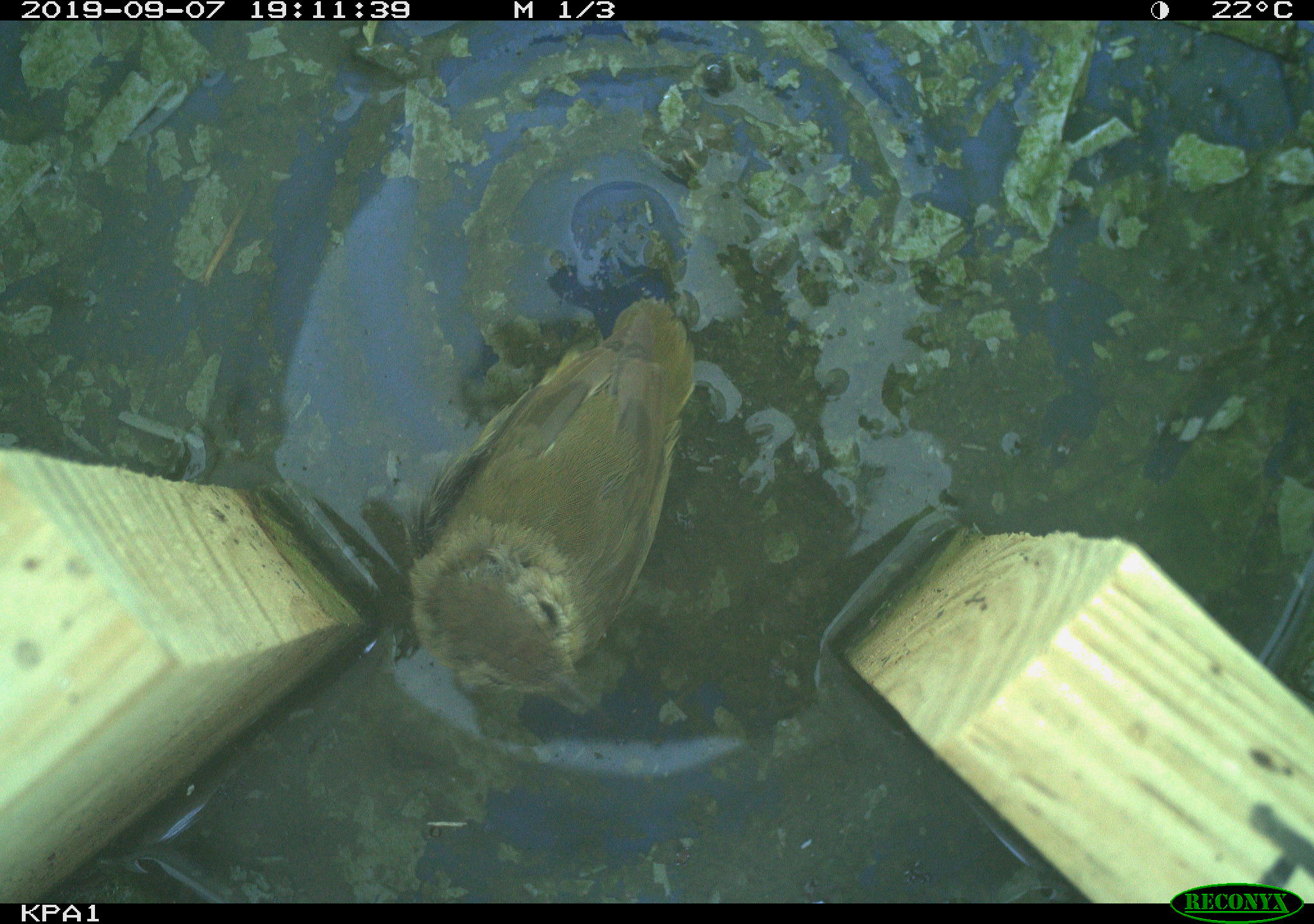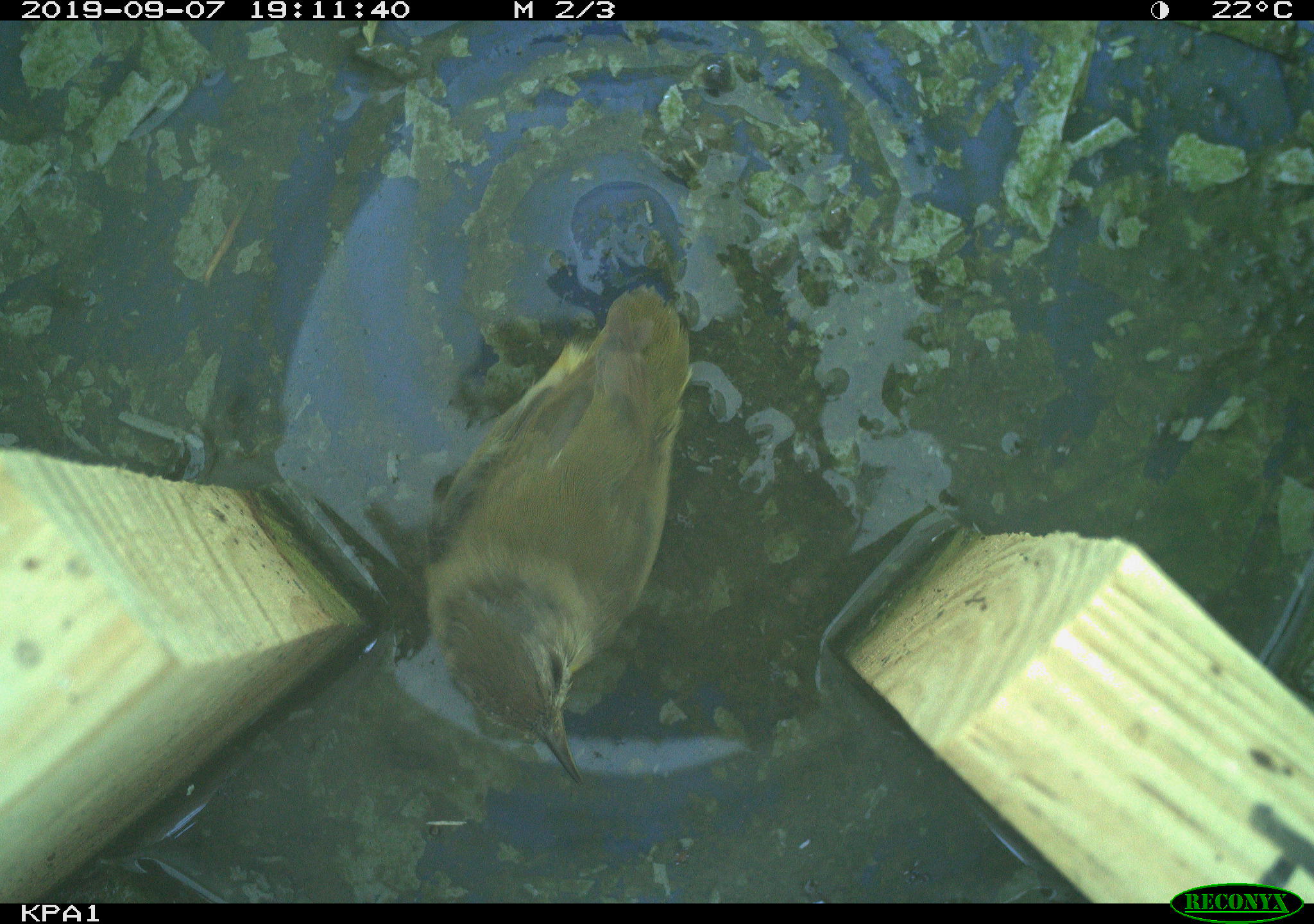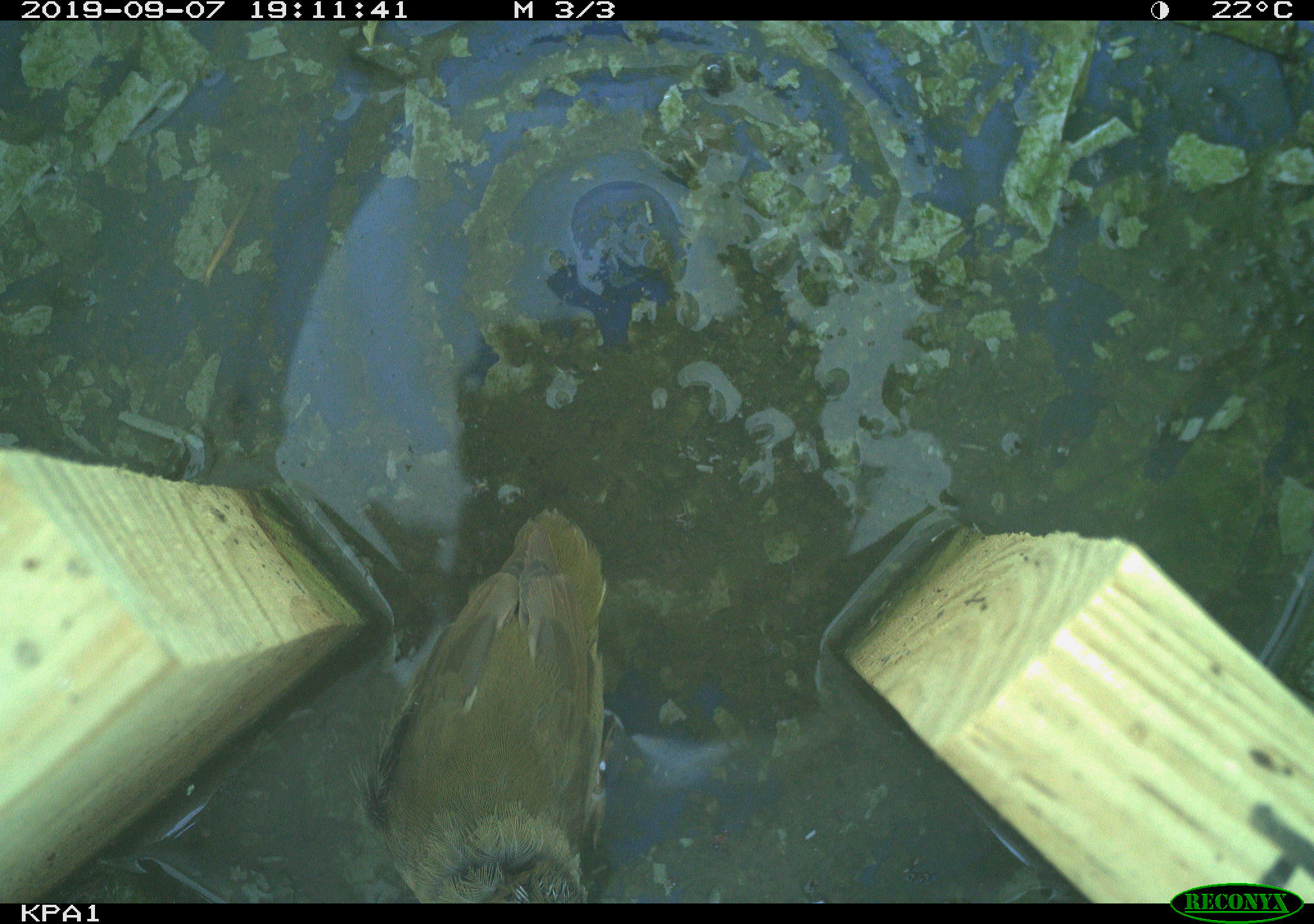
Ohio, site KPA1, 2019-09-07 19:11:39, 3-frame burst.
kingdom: Animalia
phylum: Chordata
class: Aves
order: Passeriformes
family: Parulidae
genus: Geothlypis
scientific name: Geothlypis trichas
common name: common yellowthroat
Common yellowthroat (Geothlypis trichas).